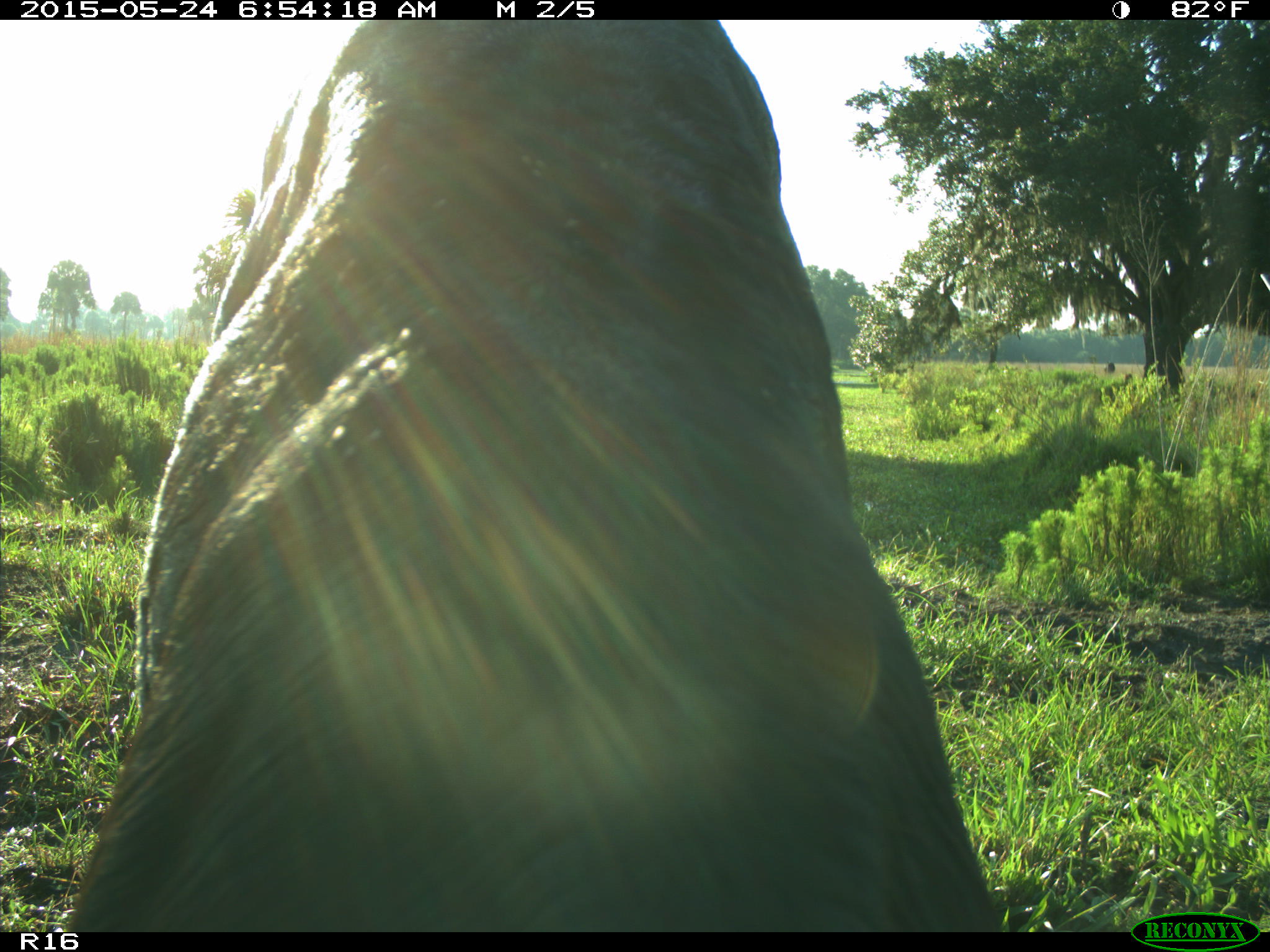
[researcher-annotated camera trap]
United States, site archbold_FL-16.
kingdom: Animalia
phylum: Chordata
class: Mammalia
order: Artiodactyla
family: Bovidae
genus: Bos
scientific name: Bos taurus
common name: domestic cow